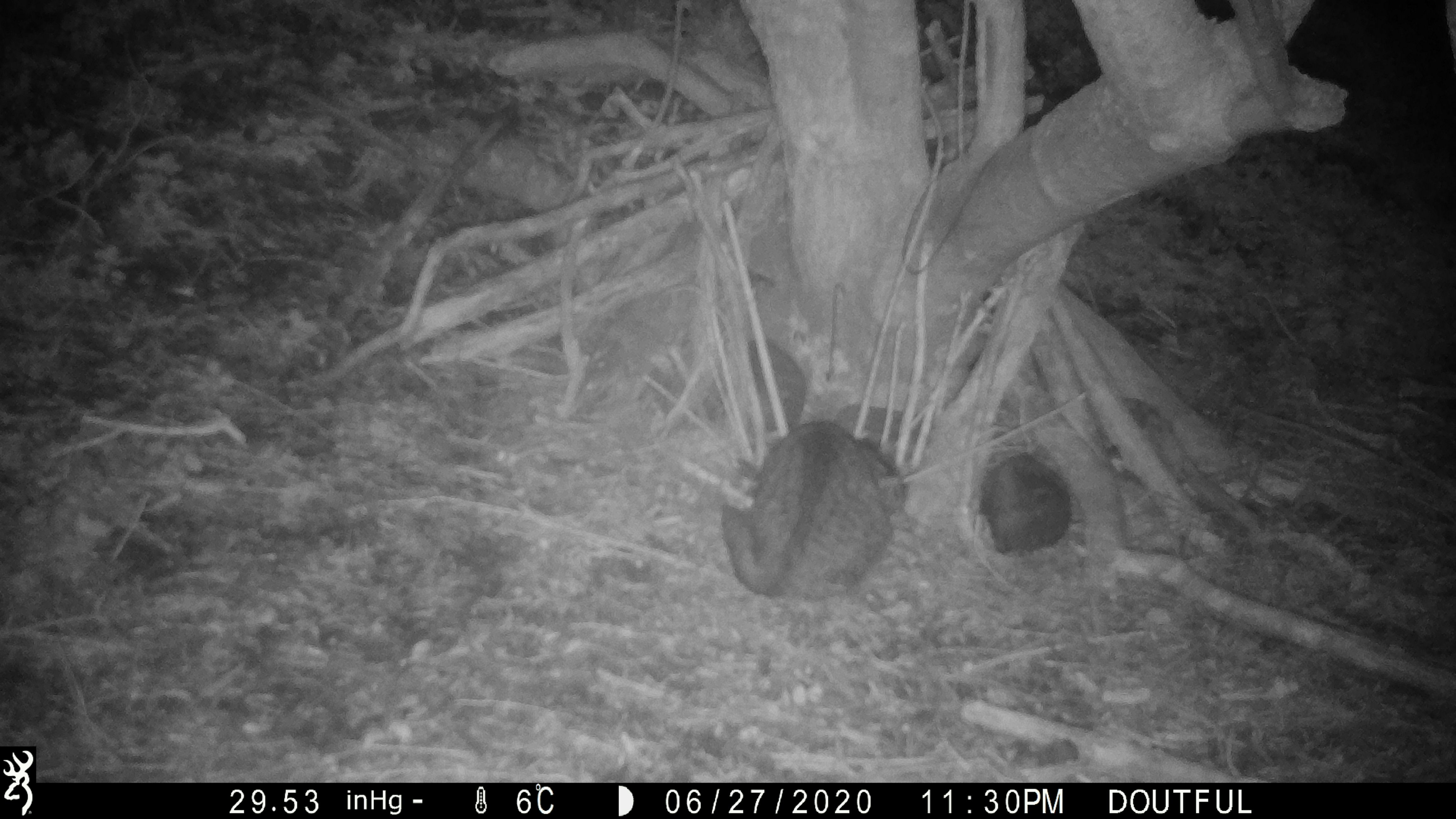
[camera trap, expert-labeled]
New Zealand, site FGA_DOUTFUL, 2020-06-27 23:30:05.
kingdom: Animalia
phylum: Chordata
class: Mammalia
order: Carnivora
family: Felidae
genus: Felis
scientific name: Felis catus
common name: domestic cat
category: cat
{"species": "cat (domestic cat) (Felis catus)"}